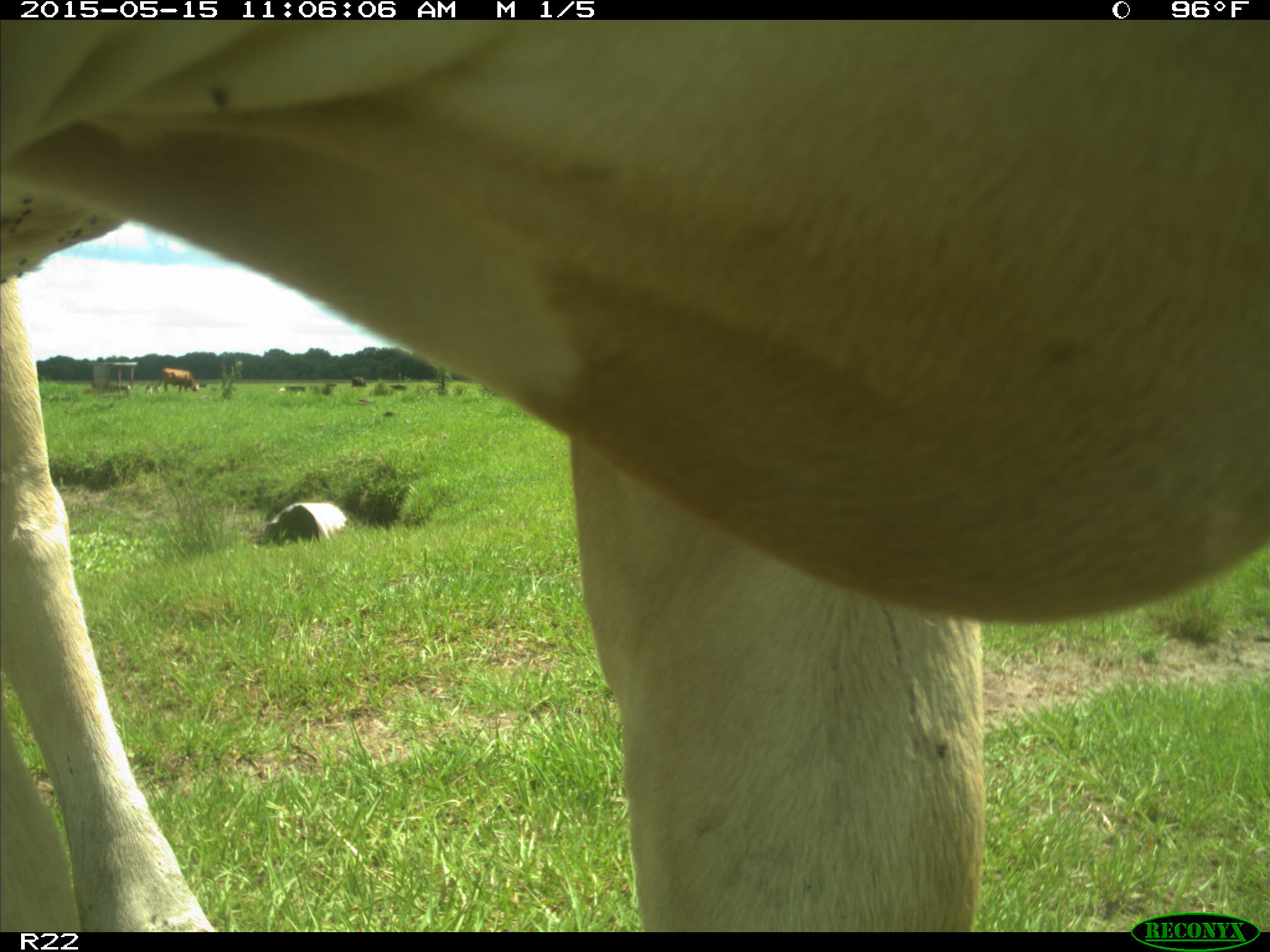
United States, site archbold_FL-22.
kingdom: Animalia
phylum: Chordata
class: Mammalia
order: Artiodactyla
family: Bovidae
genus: Bos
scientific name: Bos taurus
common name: domestic cow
Bos taurus (domestic cow).